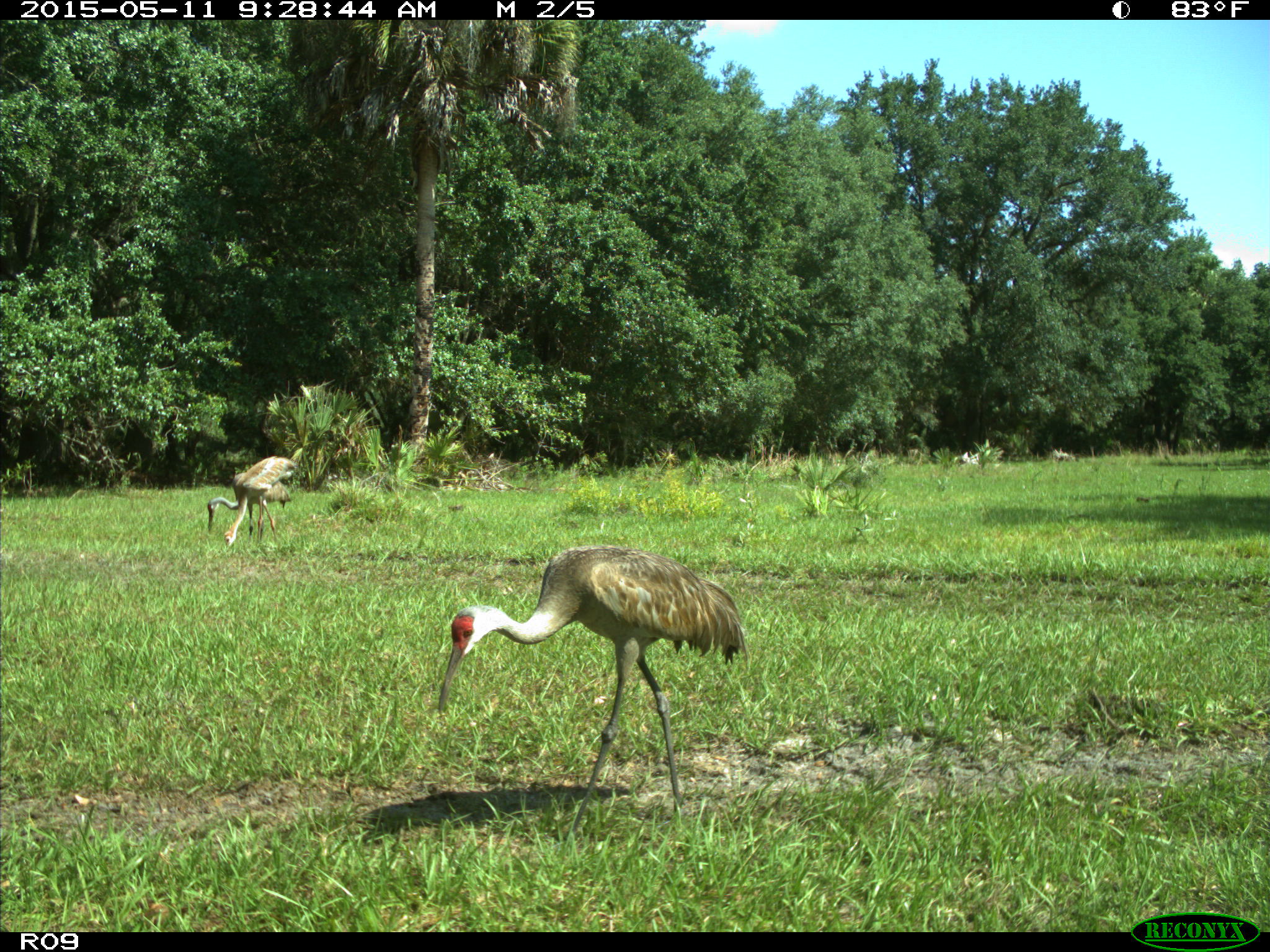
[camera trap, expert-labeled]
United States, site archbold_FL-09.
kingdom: Animalia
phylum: Chordata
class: Aves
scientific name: Aves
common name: birds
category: unidentified bird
Unidentified bird (birds) (Aves).